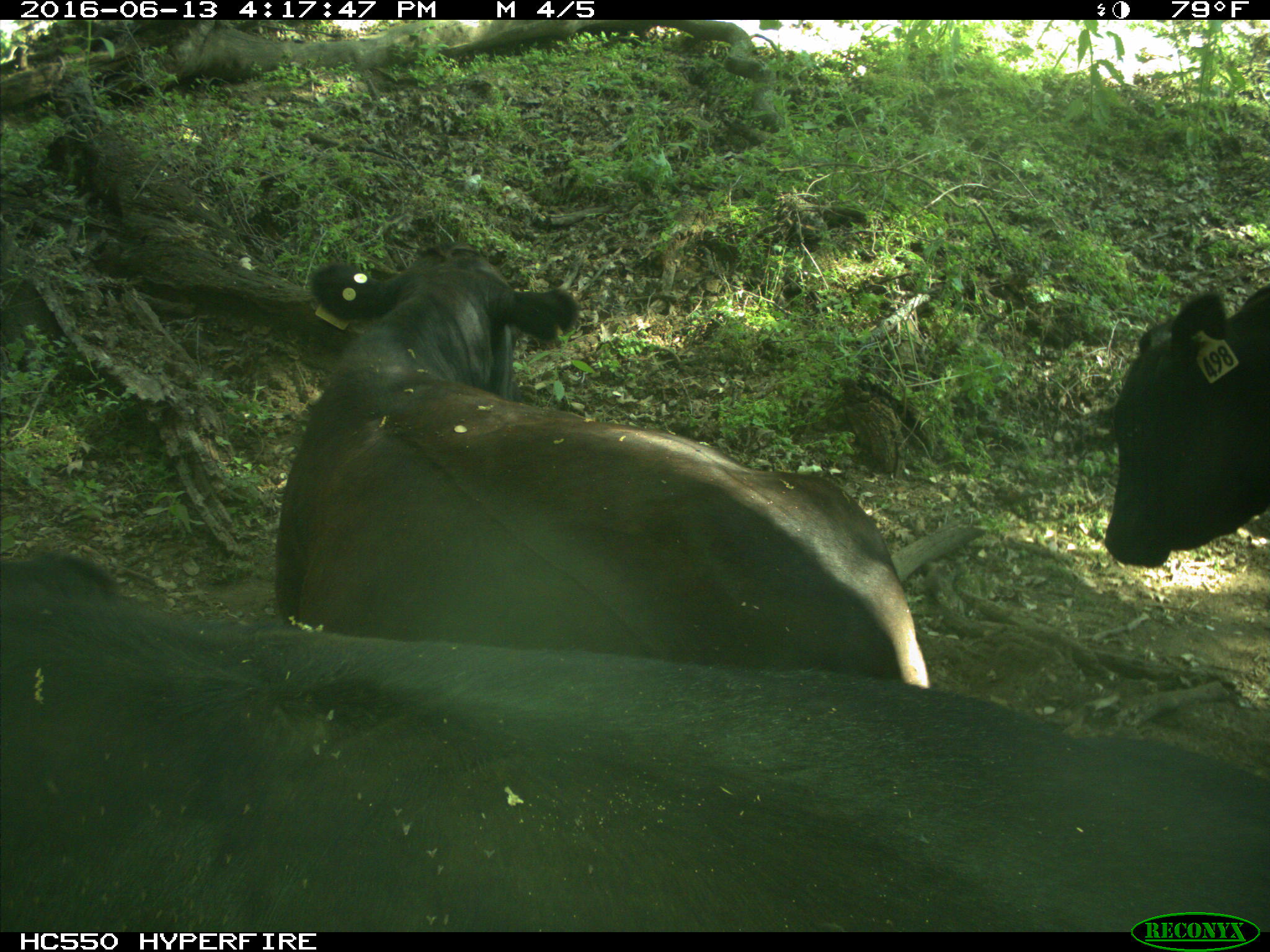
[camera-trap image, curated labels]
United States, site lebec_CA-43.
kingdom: Animalia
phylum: Chordata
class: Mammalia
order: Artiodactyla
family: Bovidae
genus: Bos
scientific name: Bos taurus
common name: domestic cow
Bos taurus (domestic cow).